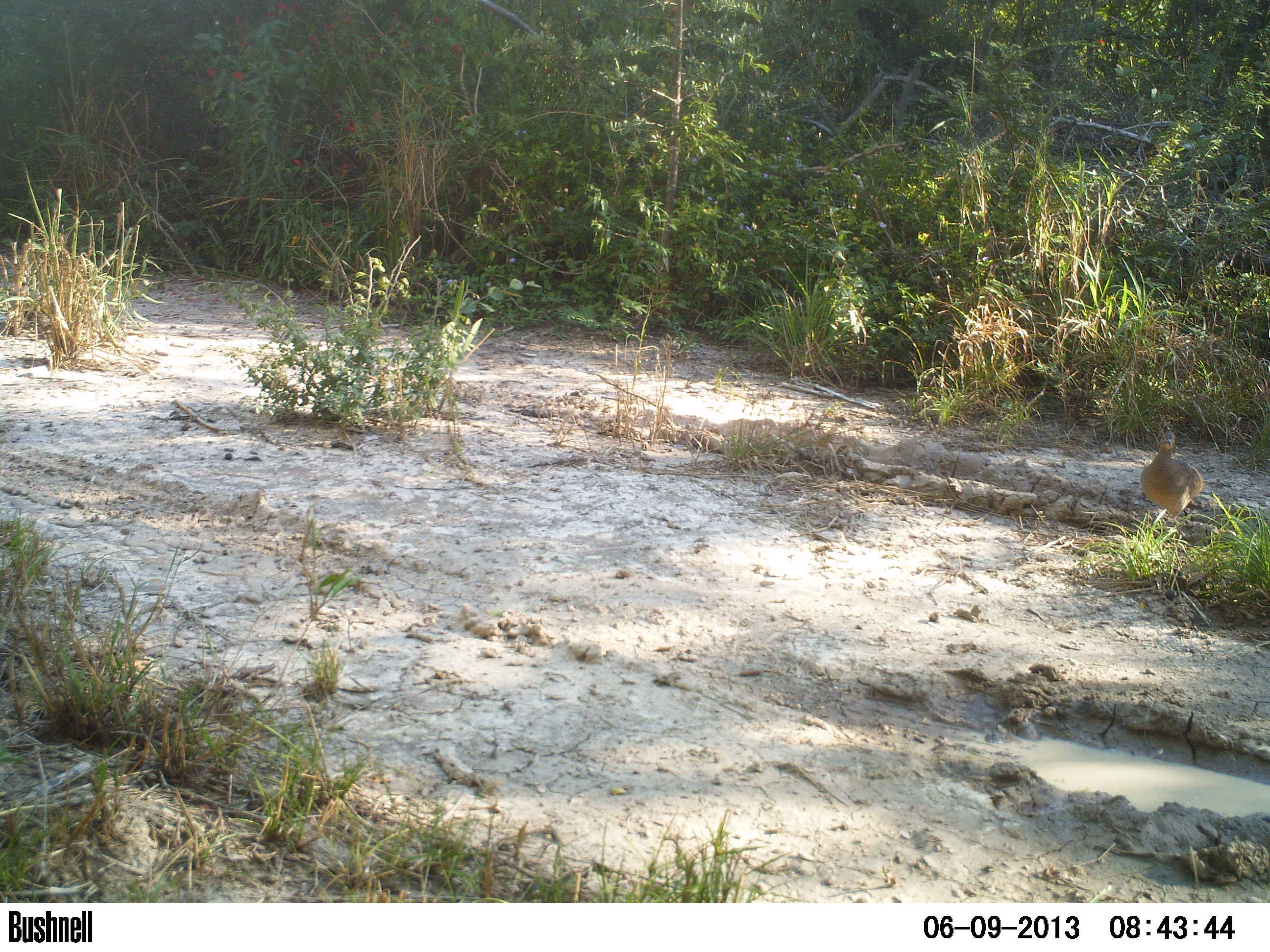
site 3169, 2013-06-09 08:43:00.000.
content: unidentified animal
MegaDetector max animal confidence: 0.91